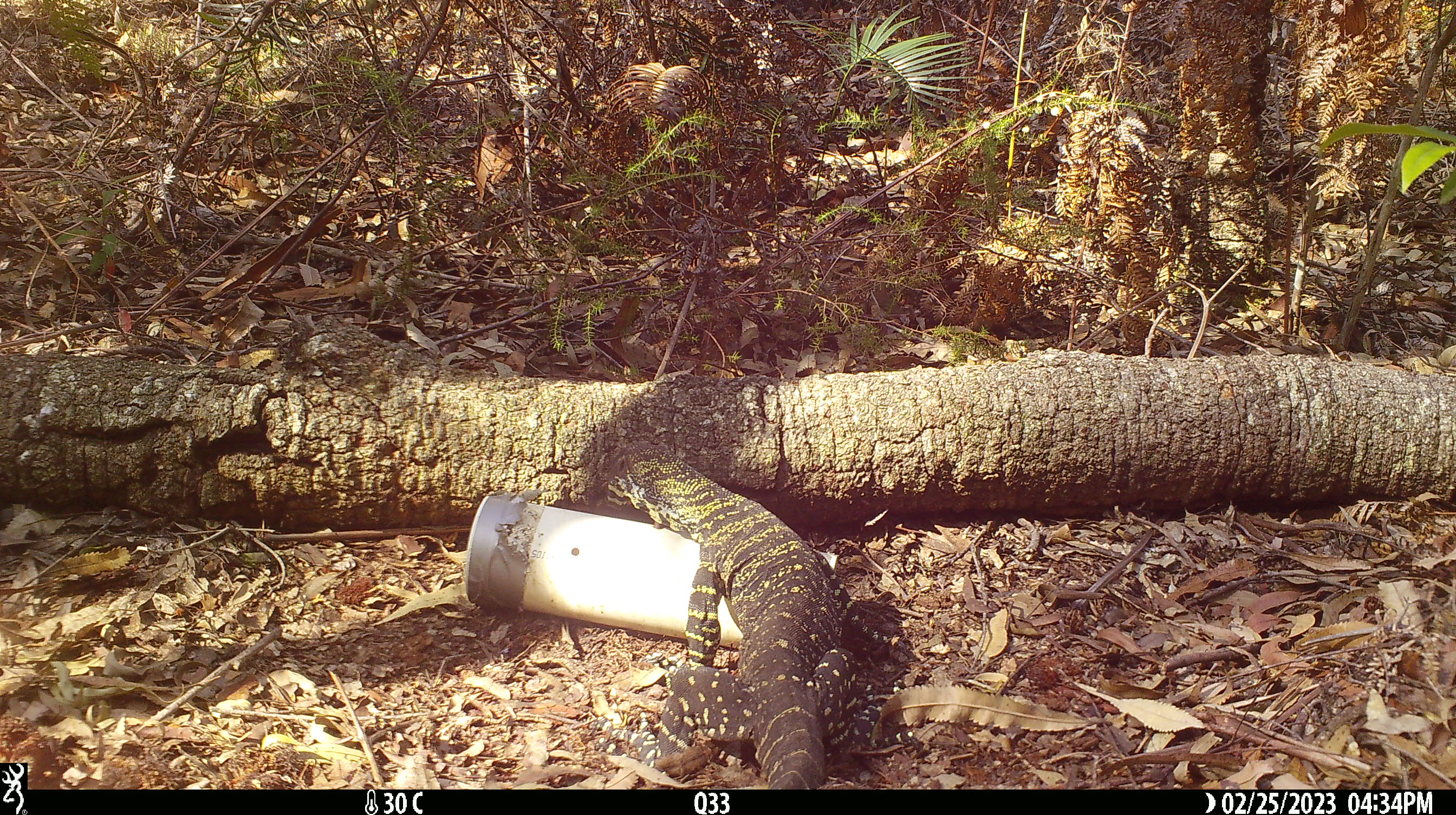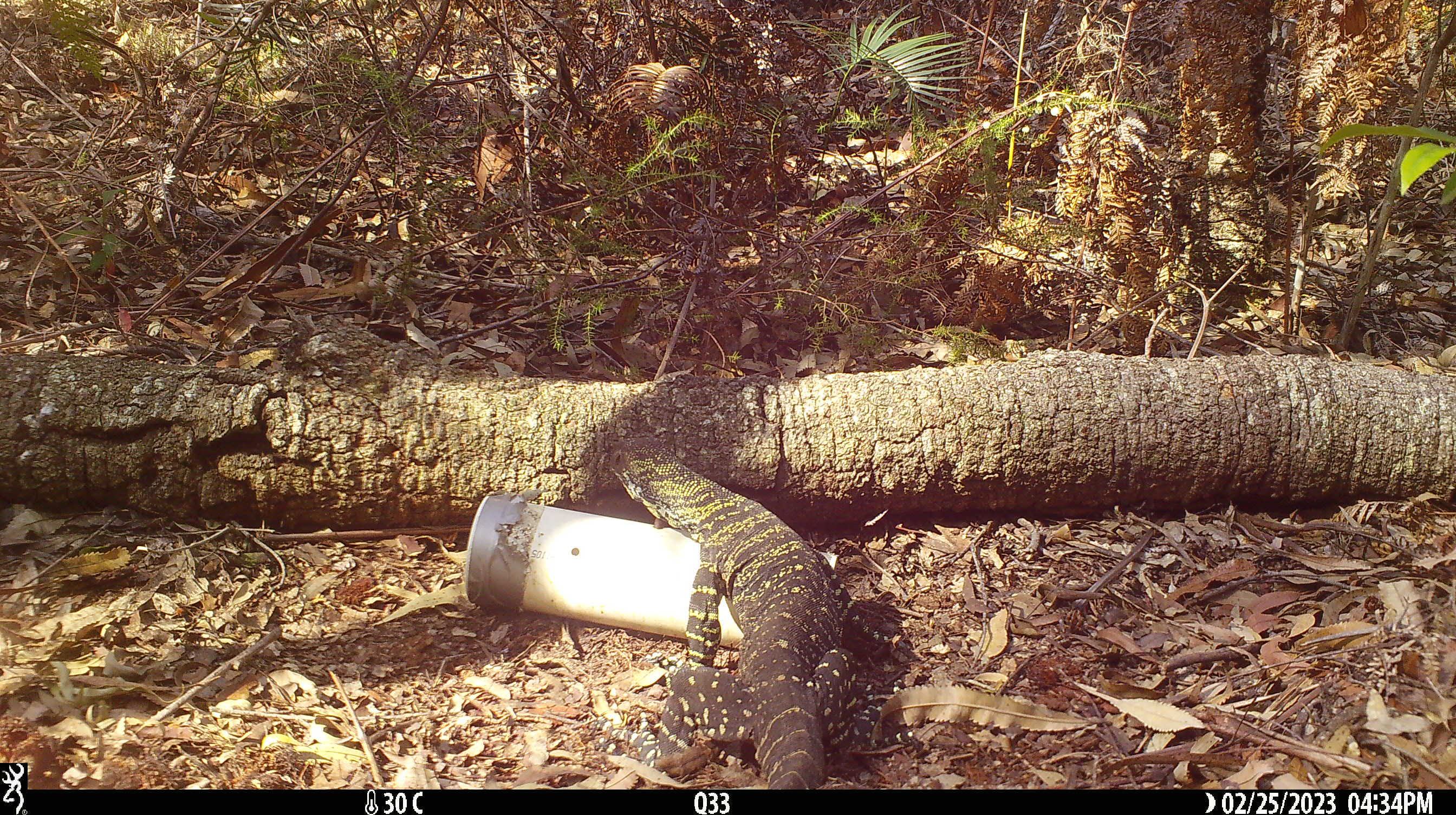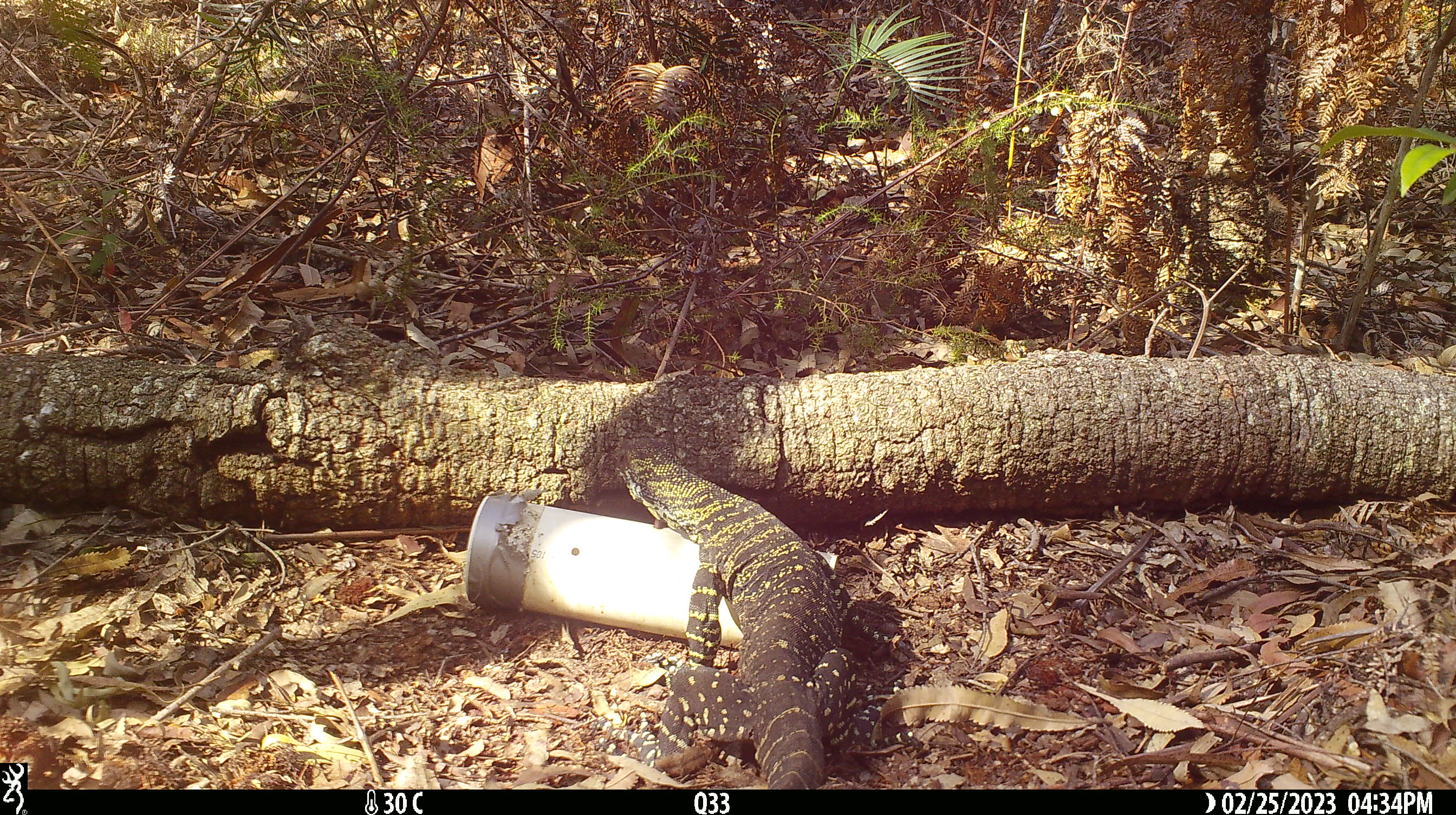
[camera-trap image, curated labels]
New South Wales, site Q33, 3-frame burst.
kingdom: Animalia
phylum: Chordata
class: Reptilia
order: Squamata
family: Varanidae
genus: Varanus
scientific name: Varanus varius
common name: lace monitor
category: goanna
Goanna (lace monitor) (Varanus varius).